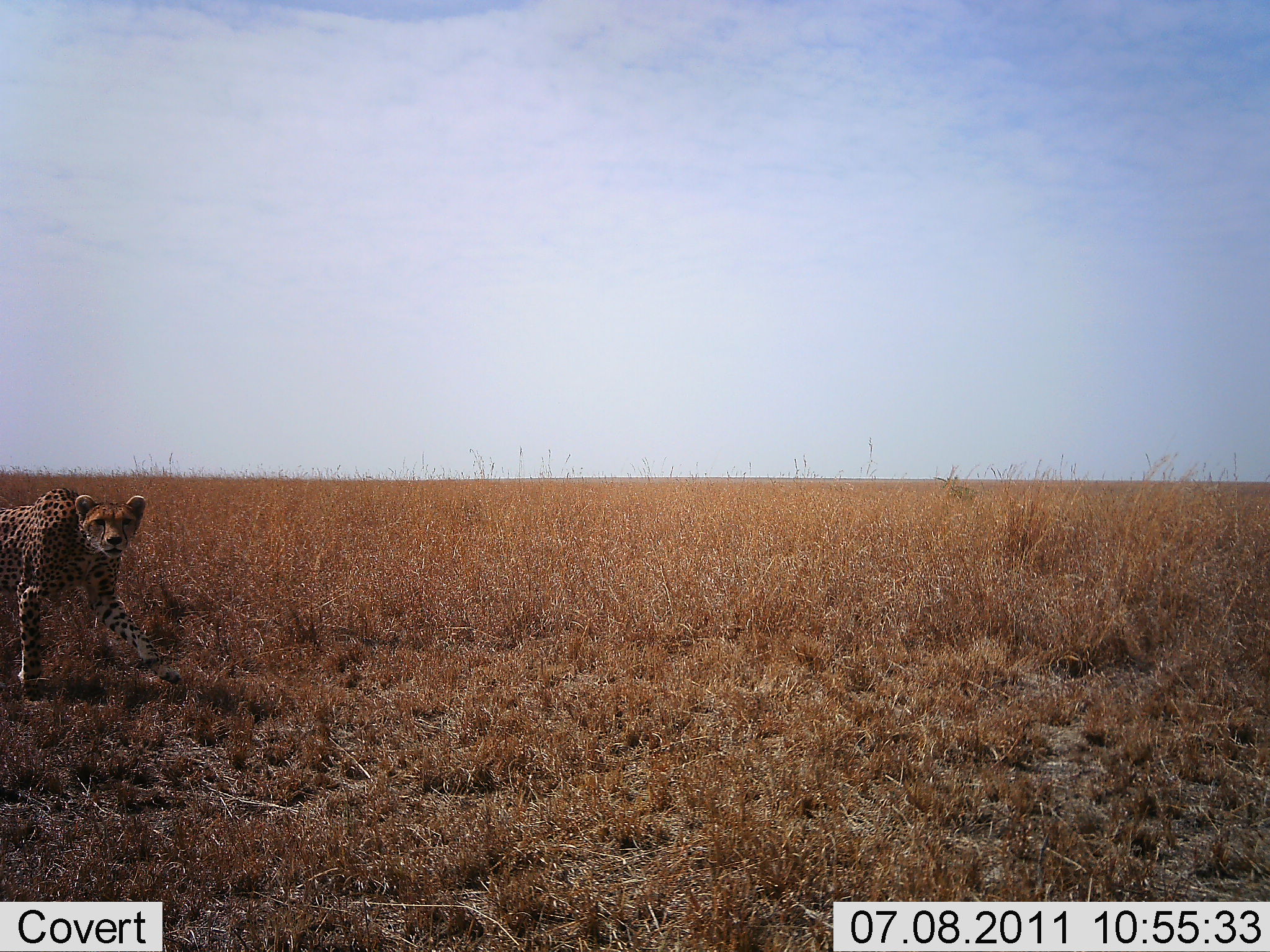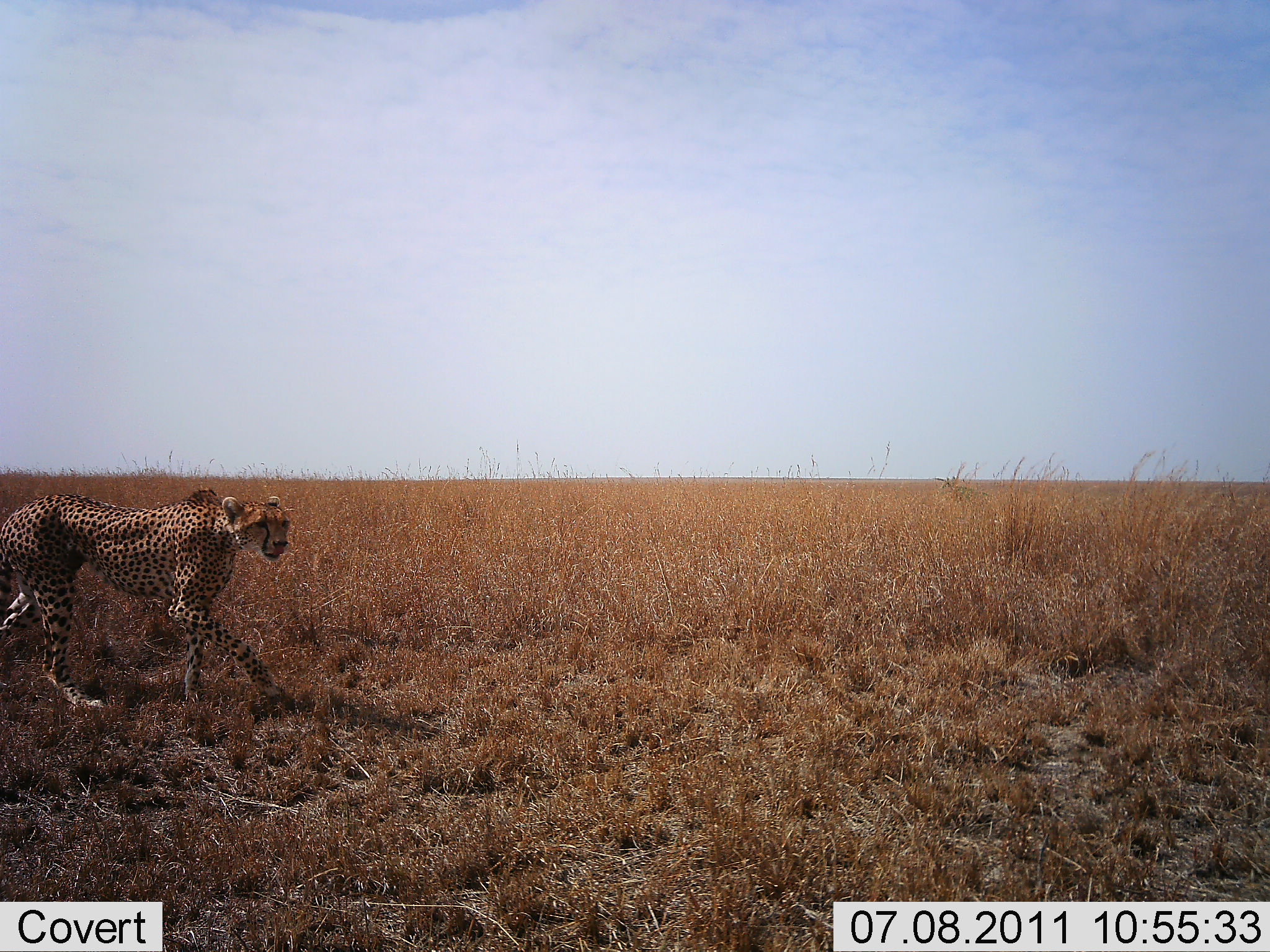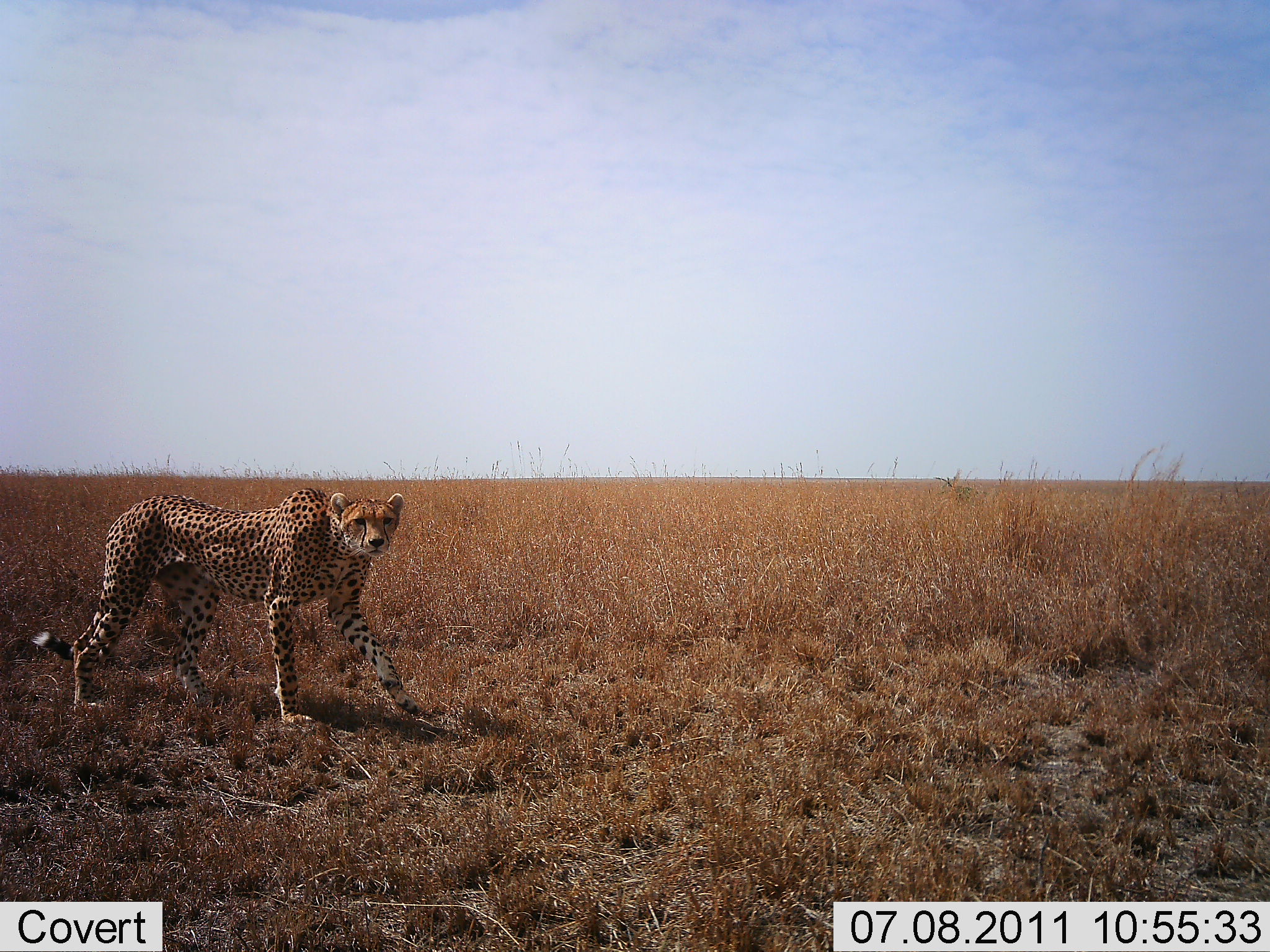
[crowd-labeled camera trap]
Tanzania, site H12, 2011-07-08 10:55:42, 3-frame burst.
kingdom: Animalia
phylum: Chordata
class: Mammalia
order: Carnivora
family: Felidae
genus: Acinonyx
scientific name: Acinonyx jubatus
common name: cheetah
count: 1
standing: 15%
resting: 0%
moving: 100%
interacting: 0%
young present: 0%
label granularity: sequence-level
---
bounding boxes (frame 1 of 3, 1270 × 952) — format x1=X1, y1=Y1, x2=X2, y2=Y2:
animal: x1=0, y1=488, x2=181, y2=700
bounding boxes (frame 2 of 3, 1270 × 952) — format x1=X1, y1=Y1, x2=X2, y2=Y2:
animal: x1=0, y1=487, x2=293, y2=717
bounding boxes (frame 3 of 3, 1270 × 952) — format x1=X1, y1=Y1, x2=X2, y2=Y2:
animal: x1=30, y1=489, x2=429, y2=729